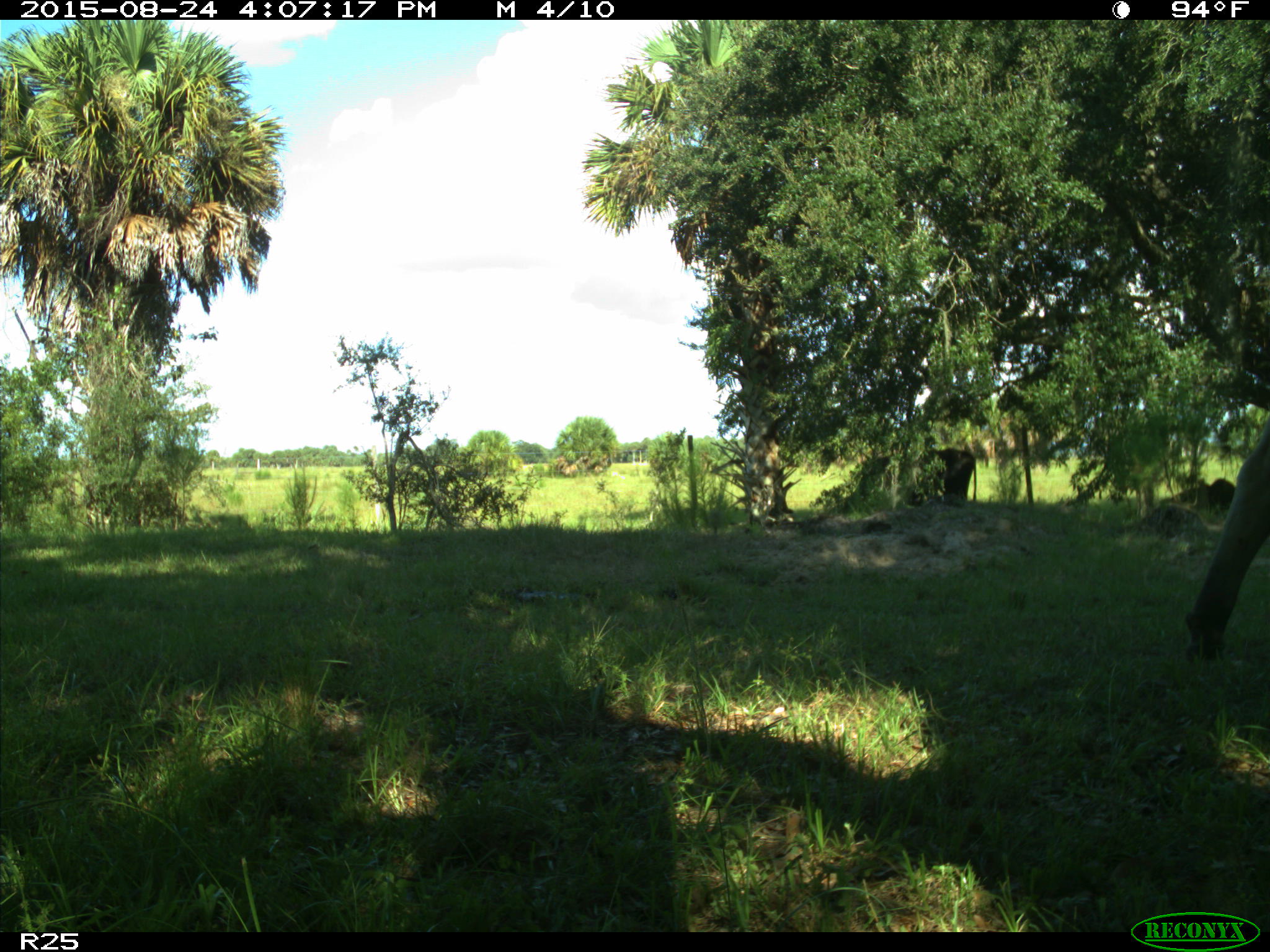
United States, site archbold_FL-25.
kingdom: Animalia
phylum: Chordata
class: Mammalia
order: Artiodactyla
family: Bovidae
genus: Bos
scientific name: Bos taurus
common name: domestic cow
Bos taurus (domestic cow).